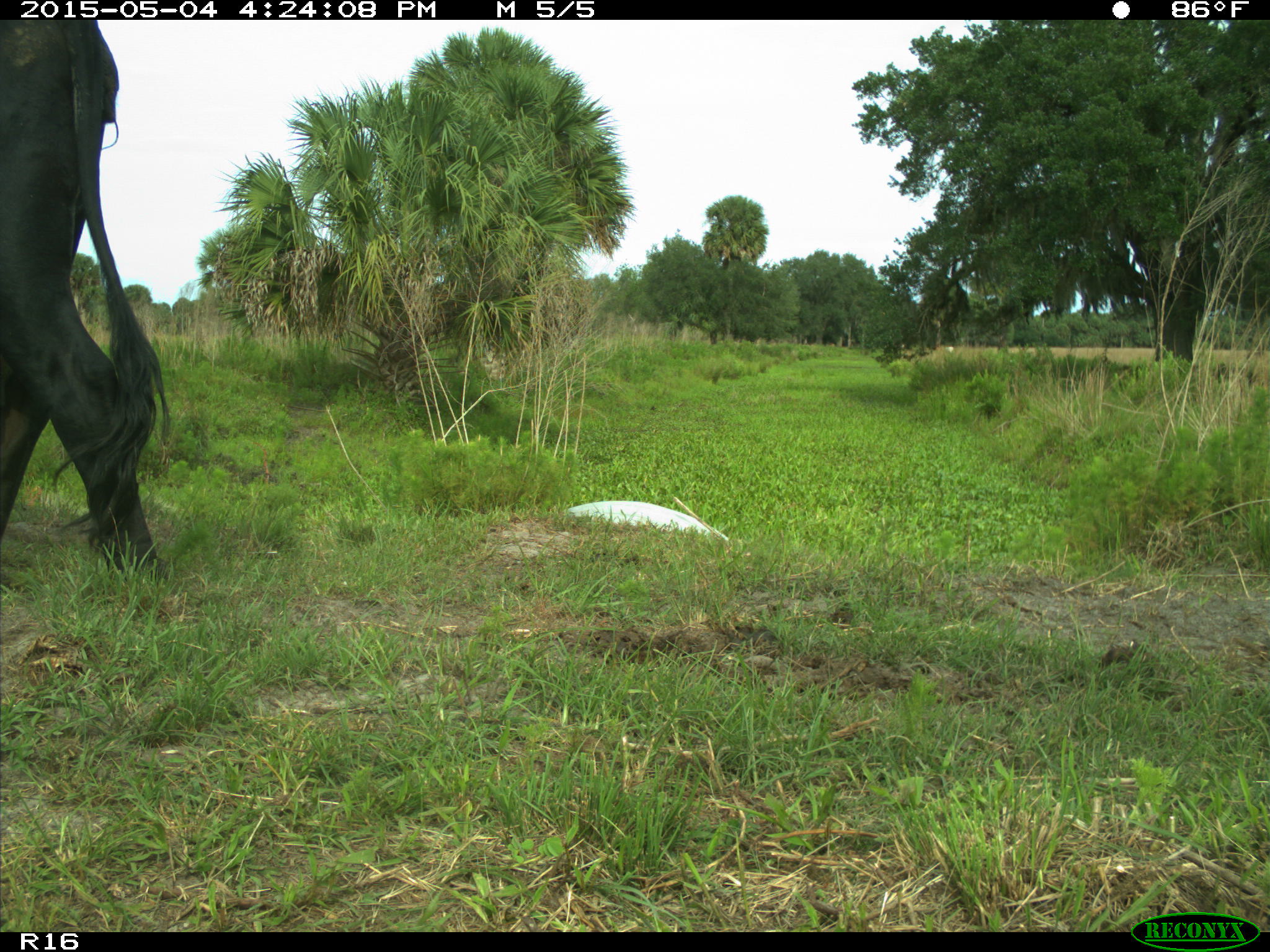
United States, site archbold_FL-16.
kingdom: Animalia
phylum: Chordata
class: Mammalia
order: Artiodactyla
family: Bovidae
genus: Bos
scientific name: Bos taurus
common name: domestic cow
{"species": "Bos taurus (domestic cow)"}